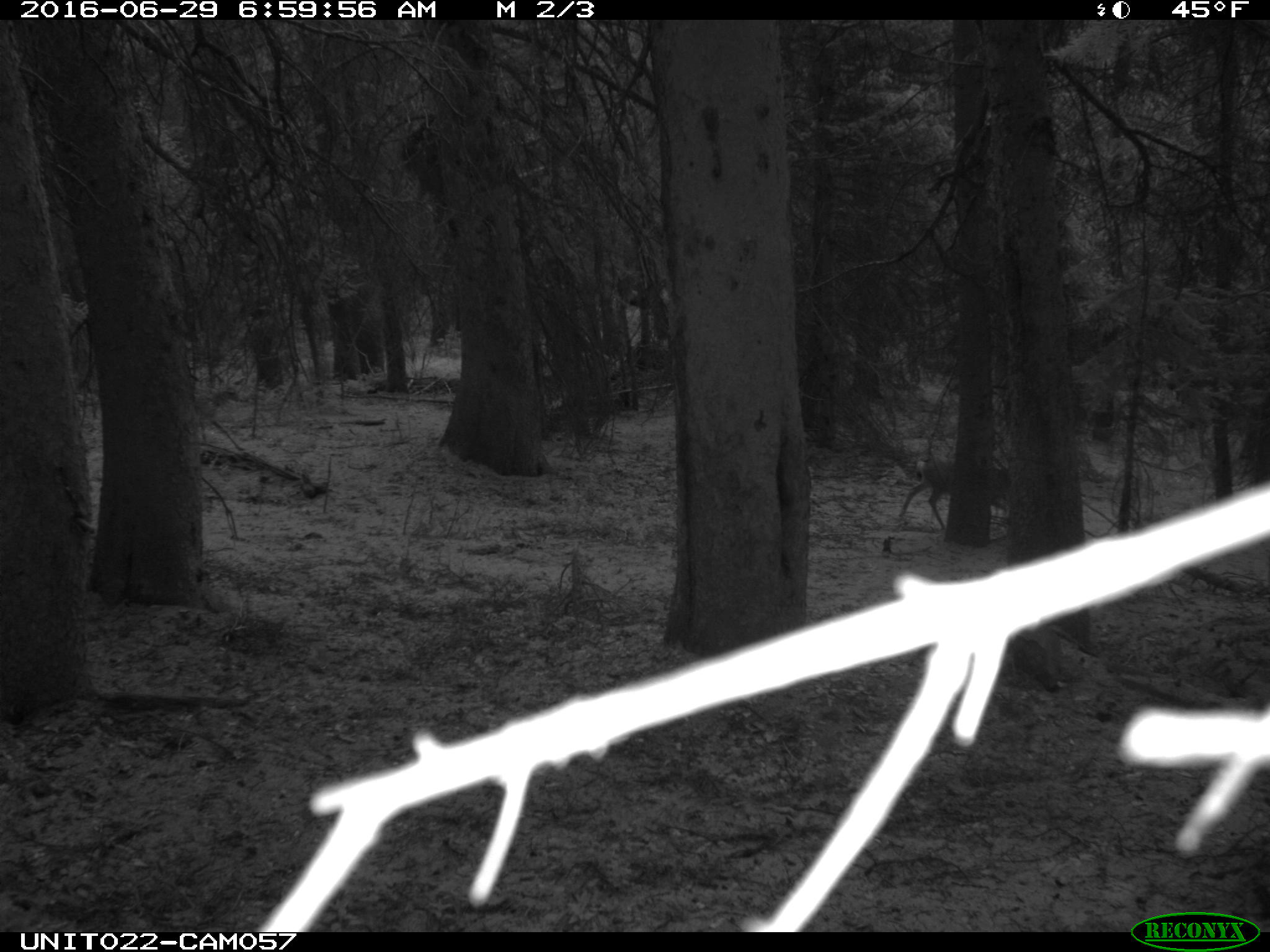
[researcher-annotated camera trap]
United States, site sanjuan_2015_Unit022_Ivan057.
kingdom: Animalia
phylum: Chordata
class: Mammalia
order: Artiodactyla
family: Cervidae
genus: Odocoileus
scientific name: Odocoileus hemionus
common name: mule deer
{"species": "Odocoileus hemionus (mule deer)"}